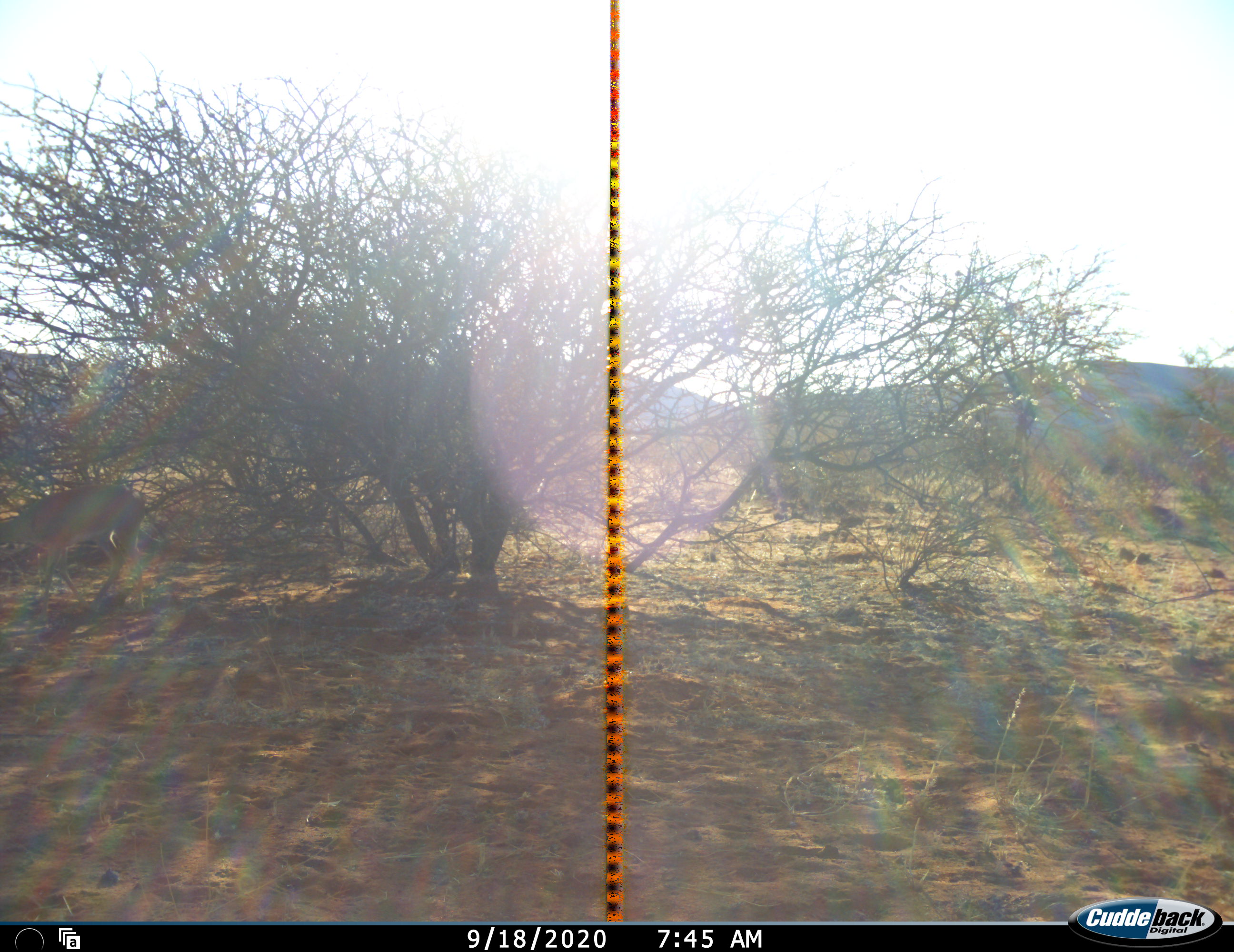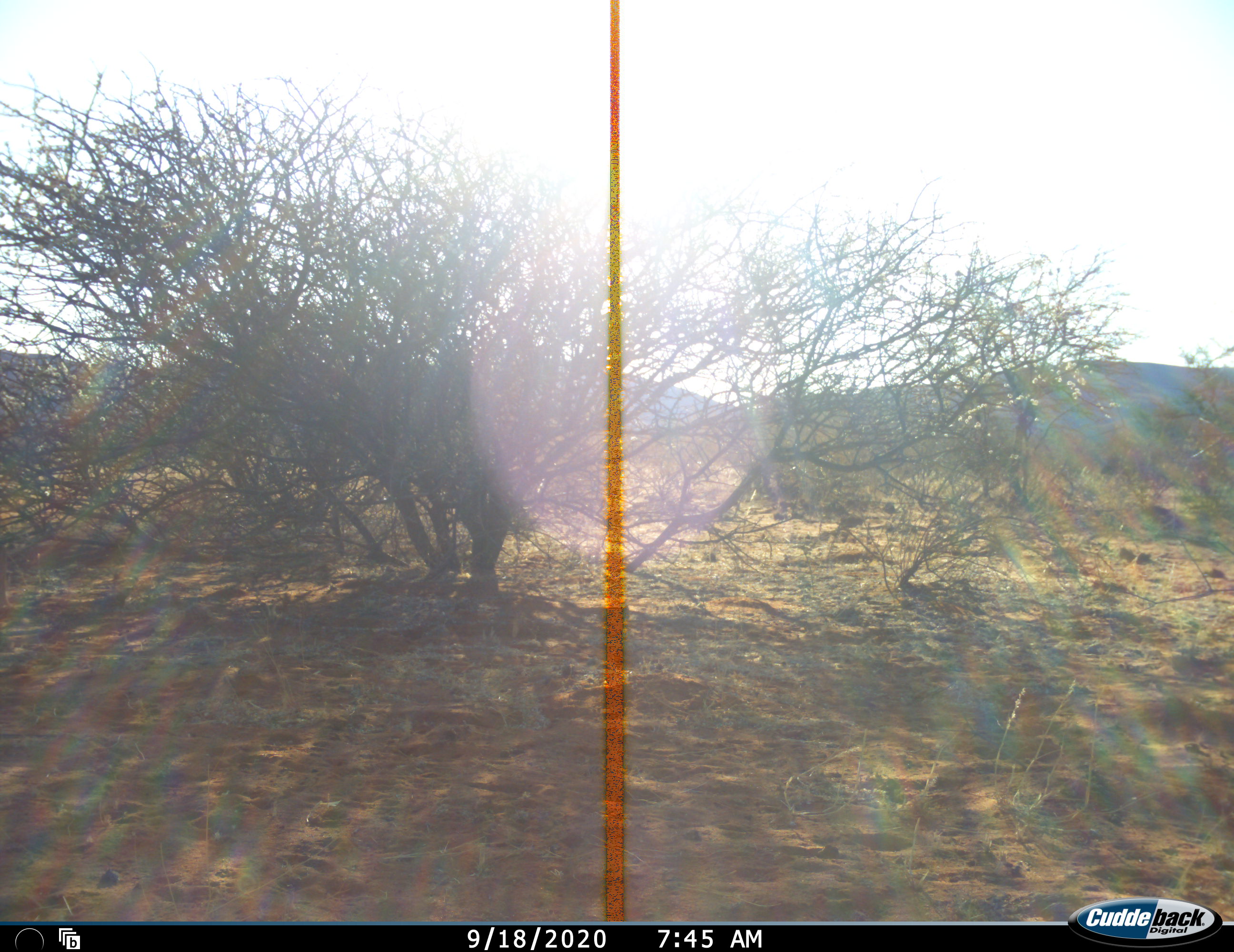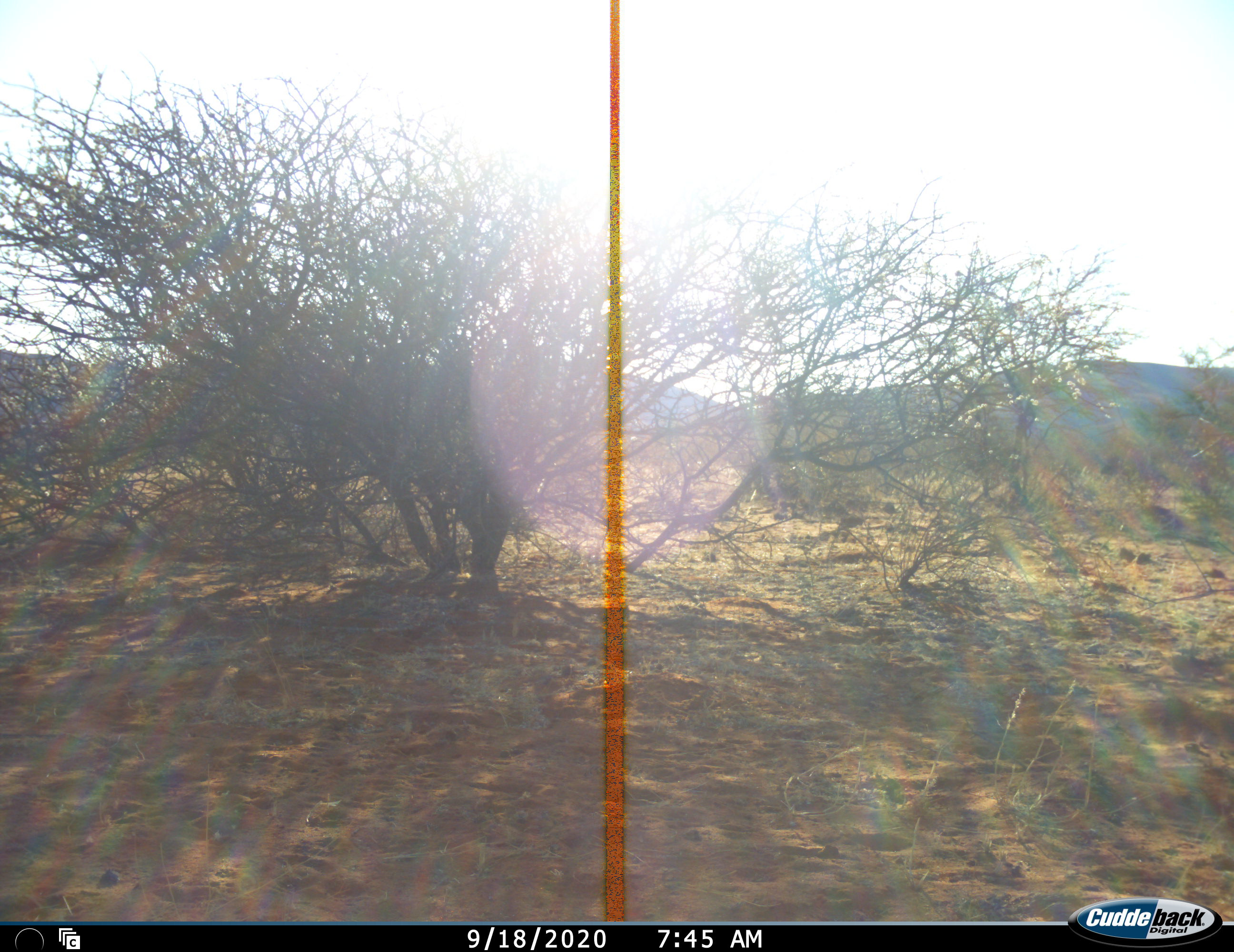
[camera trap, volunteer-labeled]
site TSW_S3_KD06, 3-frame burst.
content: unidentified animal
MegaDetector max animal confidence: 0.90